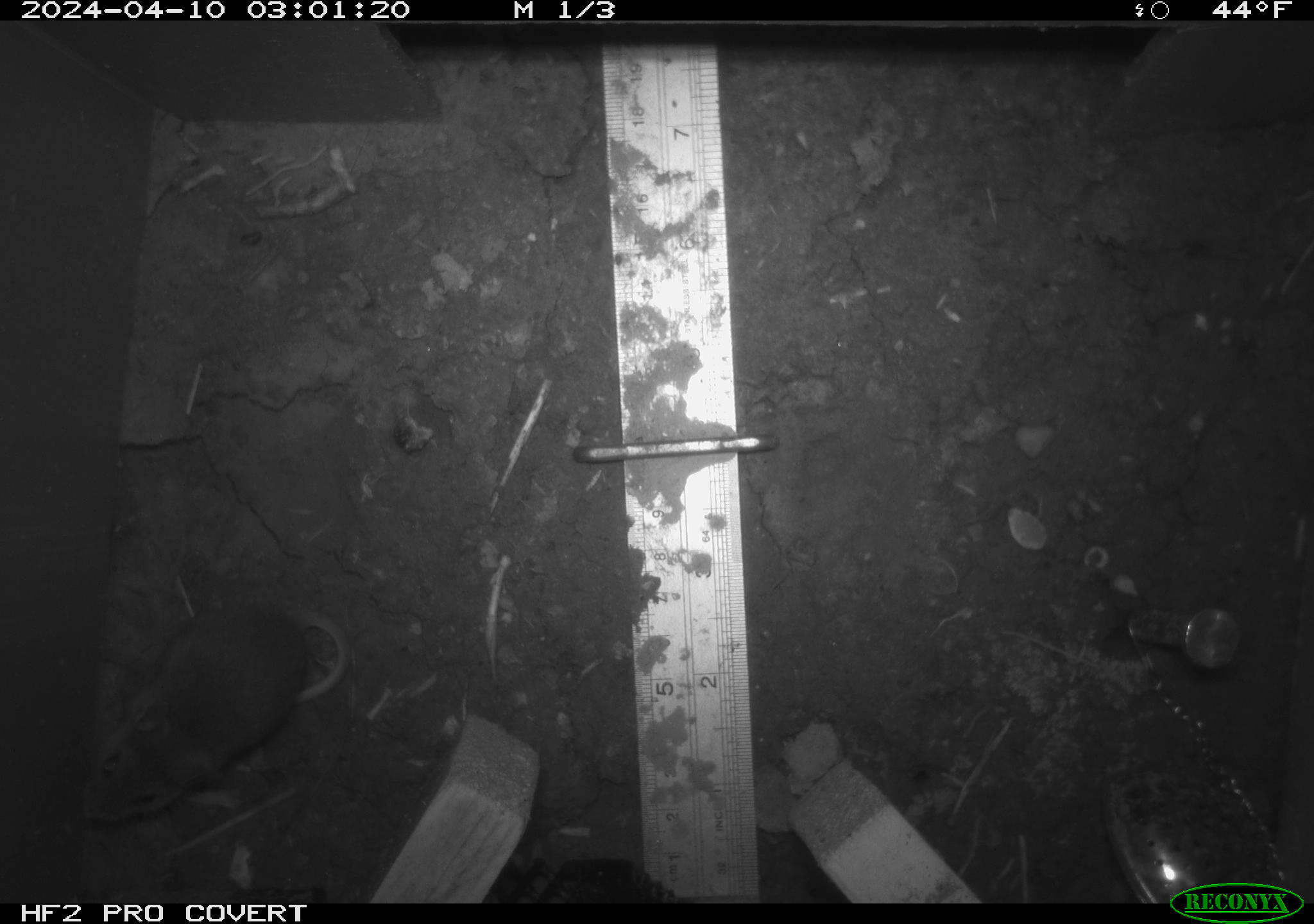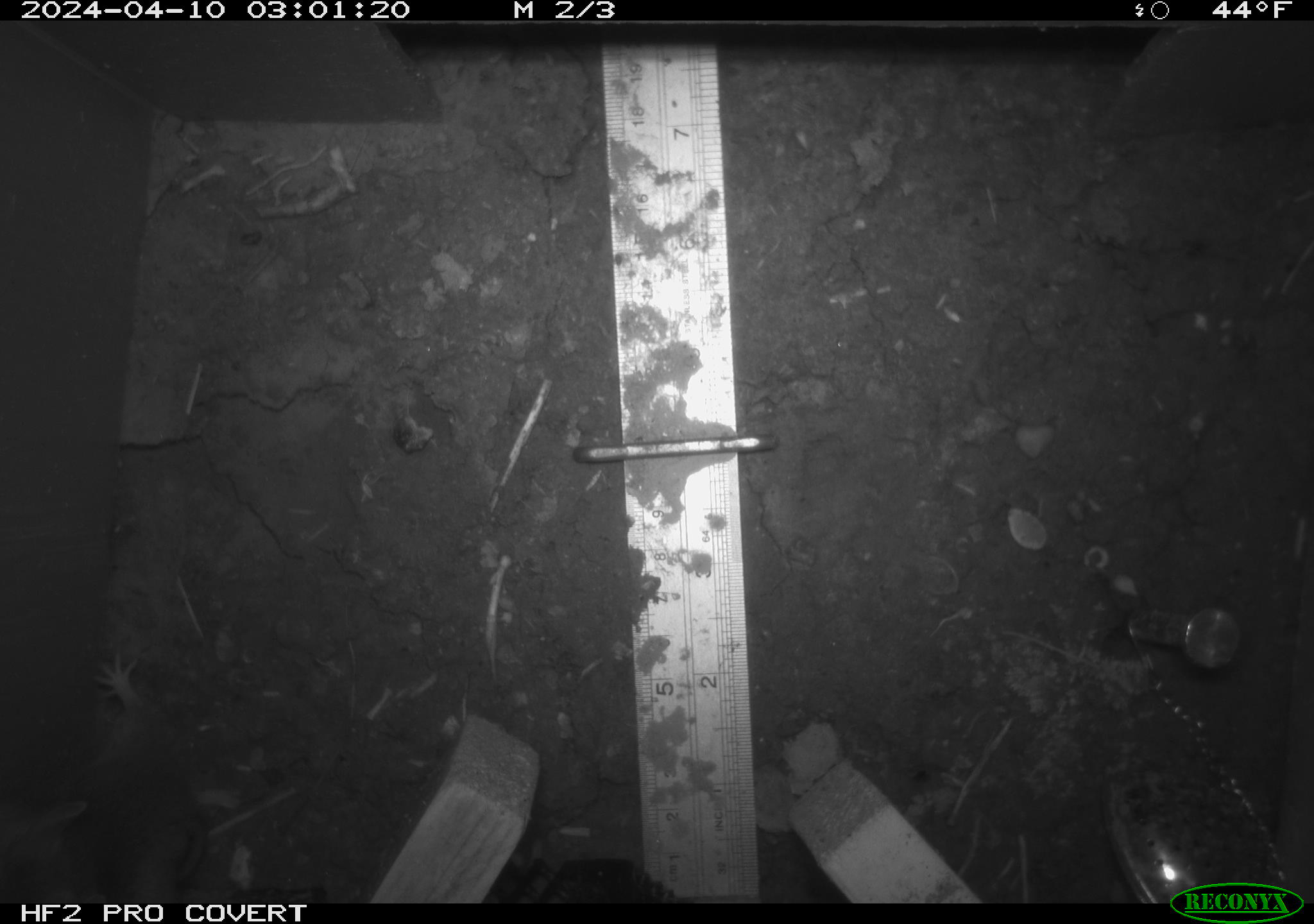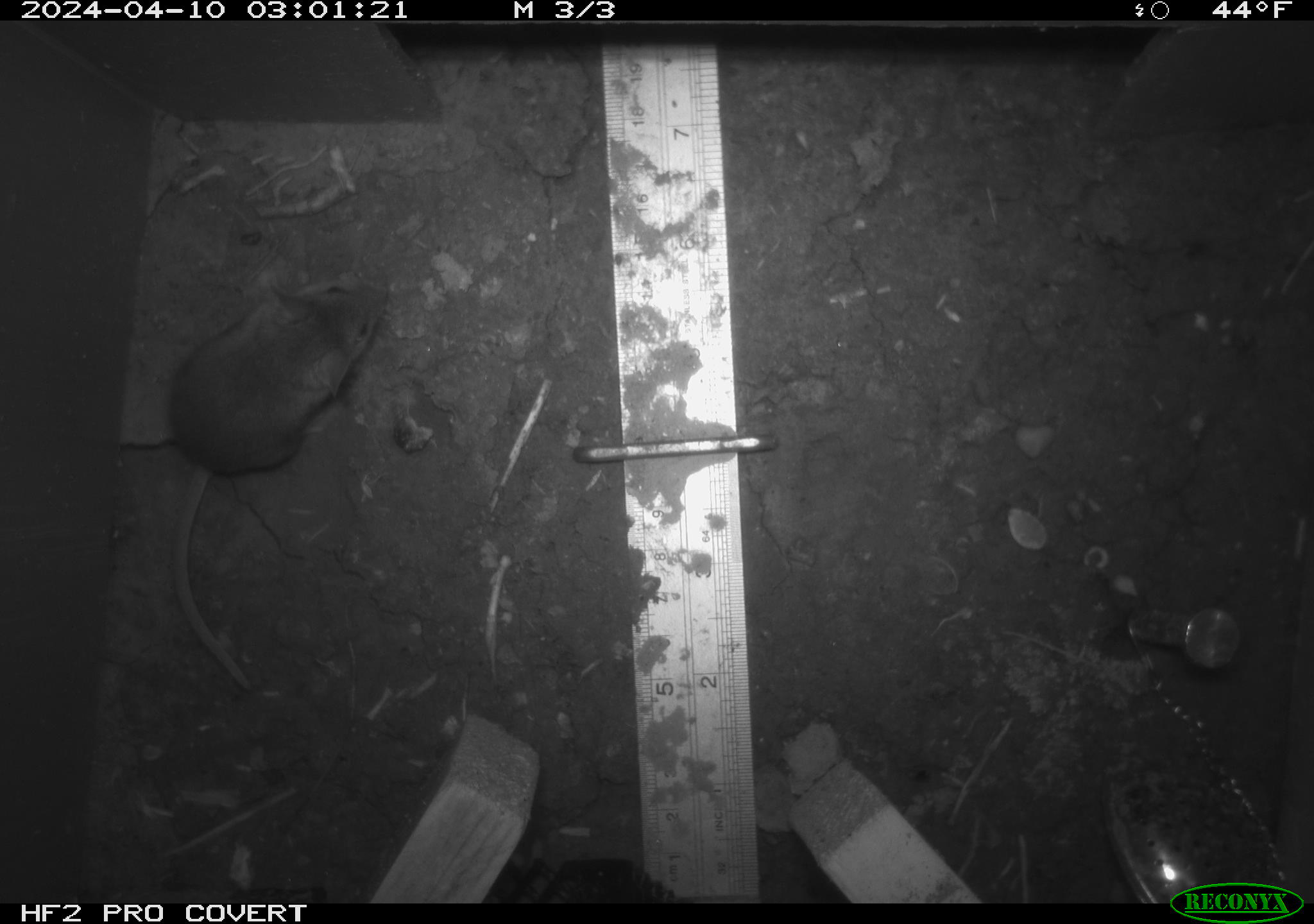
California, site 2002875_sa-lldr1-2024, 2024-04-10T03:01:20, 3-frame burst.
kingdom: Animalia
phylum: Chordata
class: Mammalia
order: Rodentia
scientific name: Rodentia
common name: mouse species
Mouse species (Rodentia).